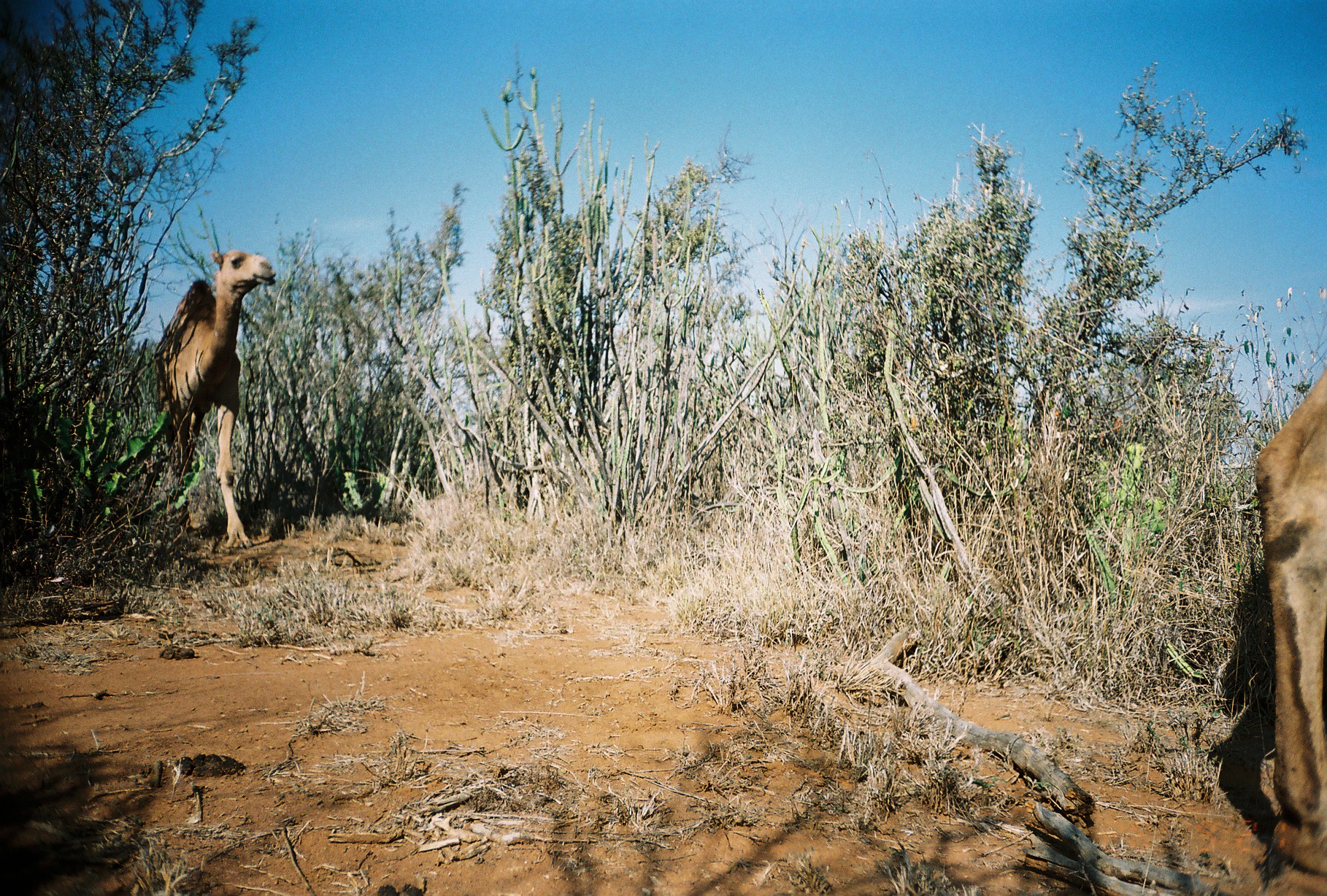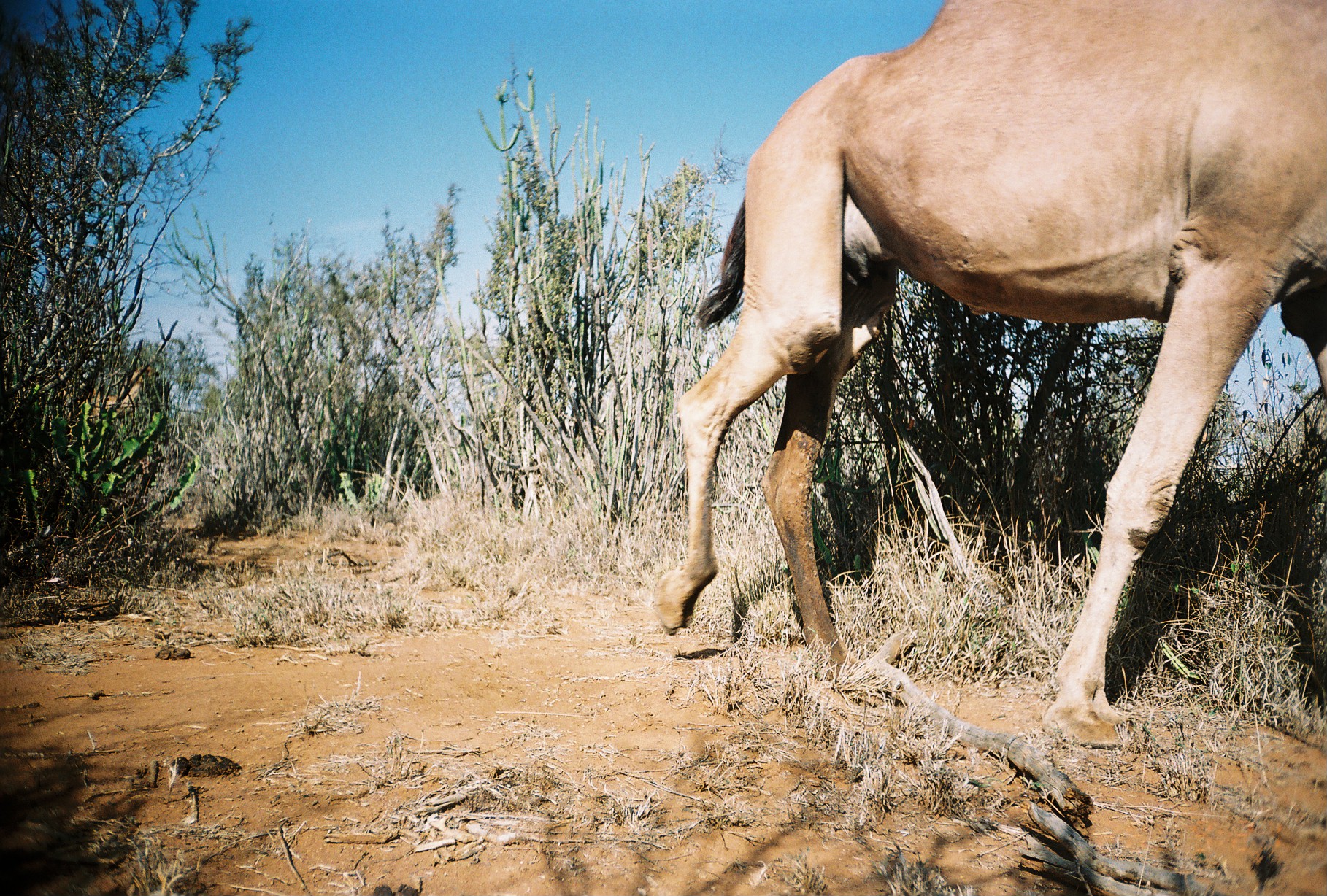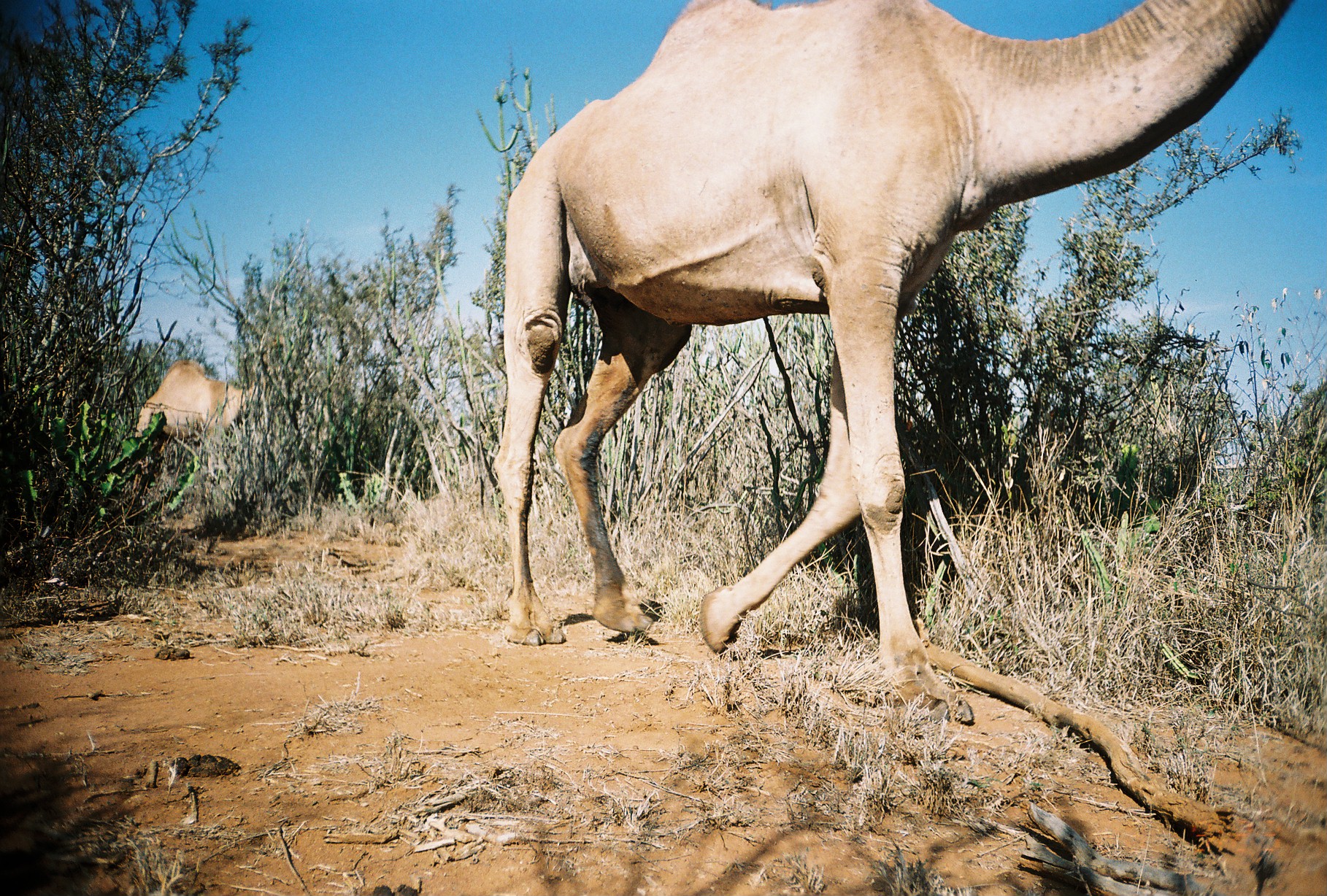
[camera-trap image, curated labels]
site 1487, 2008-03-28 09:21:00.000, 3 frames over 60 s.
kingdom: Animalia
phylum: Chordata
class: Mammalia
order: Artiodactyla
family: Camelidae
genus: Camelus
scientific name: Camelus dromedarius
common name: dromedary camel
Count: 2.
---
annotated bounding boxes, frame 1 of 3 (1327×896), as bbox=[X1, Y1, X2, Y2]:
camelus dromedarius: bbox=[1255, 371, 1327, 894]; bbox=[155, 249, 279, 549]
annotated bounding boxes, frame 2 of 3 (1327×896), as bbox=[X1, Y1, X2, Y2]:
camelus dromedarius: bbox=[653, 0, 1327, 749]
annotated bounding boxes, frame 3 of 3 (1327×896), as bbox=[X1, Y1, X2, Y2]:
camelus dromedarius: bbox=[490, 1, 1297, 730]; bbox=[133, 355, 264, 503]